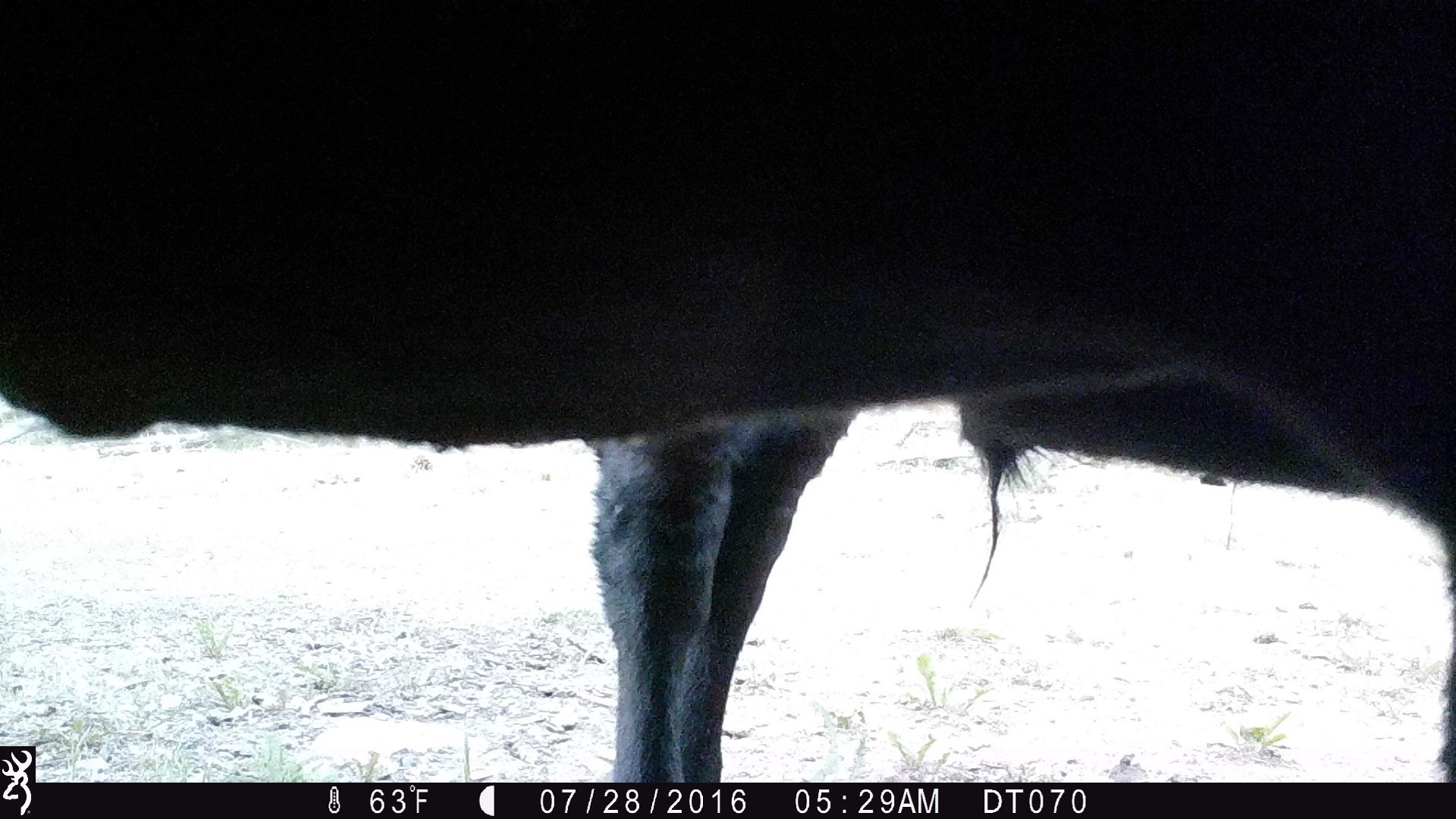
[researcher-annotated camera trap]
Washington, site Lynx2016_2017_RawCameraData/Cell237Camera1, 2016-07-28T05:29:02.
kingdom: Animalia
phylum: Chordata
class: Mammalia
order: Artiodactyla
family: Bovidae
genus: Bos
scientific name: Bos taurus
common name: domestic cattle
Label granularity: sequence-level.